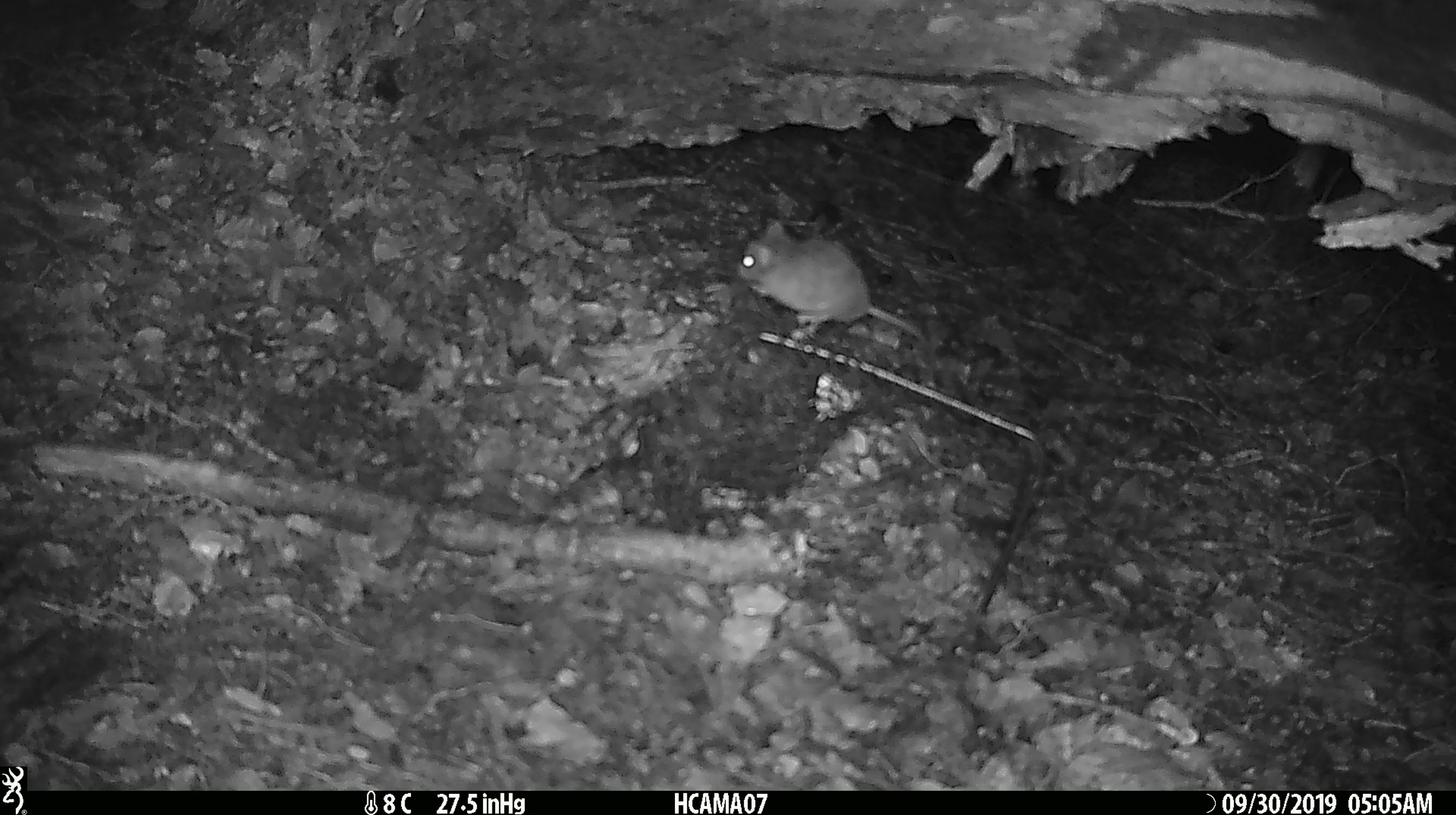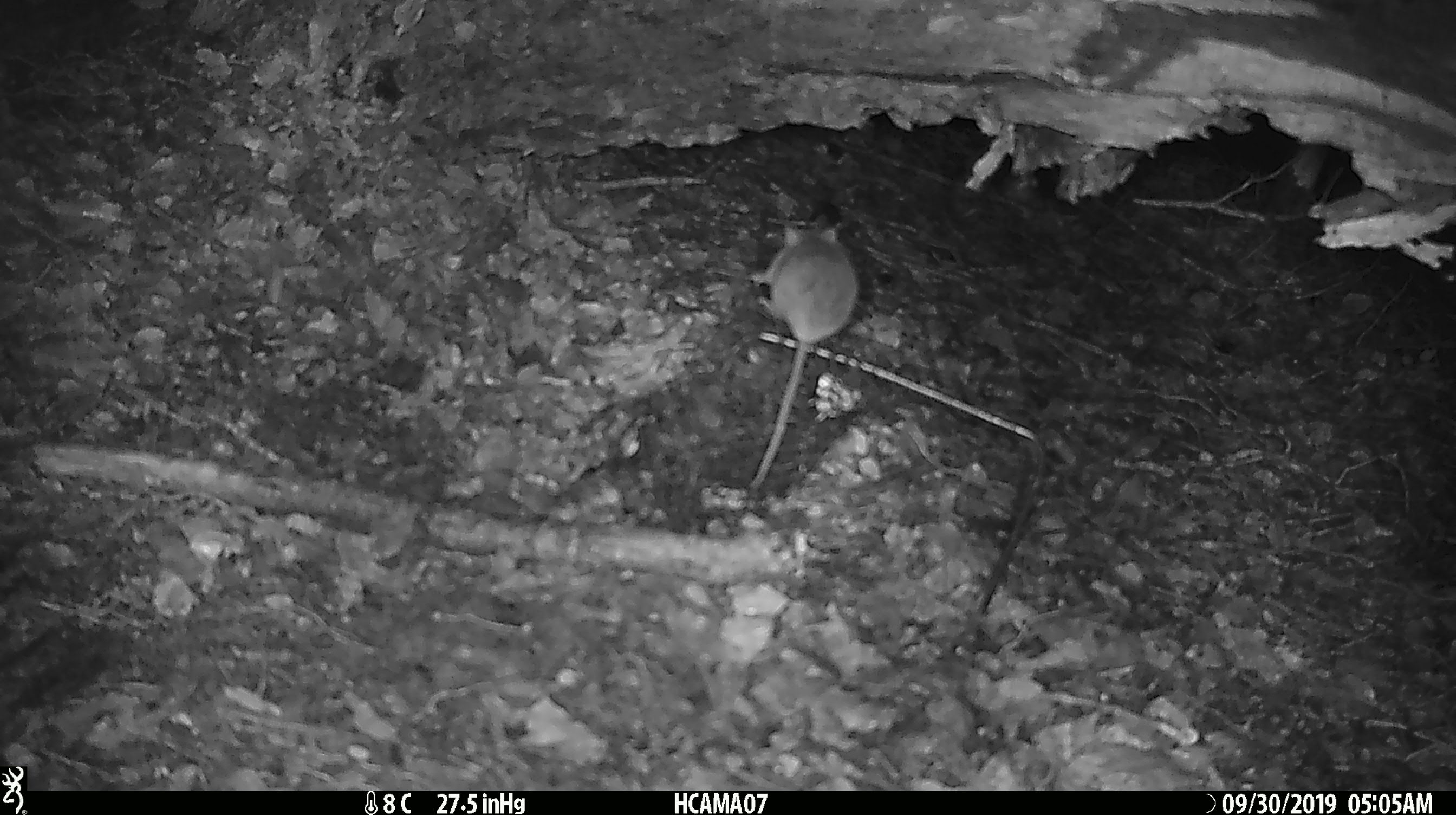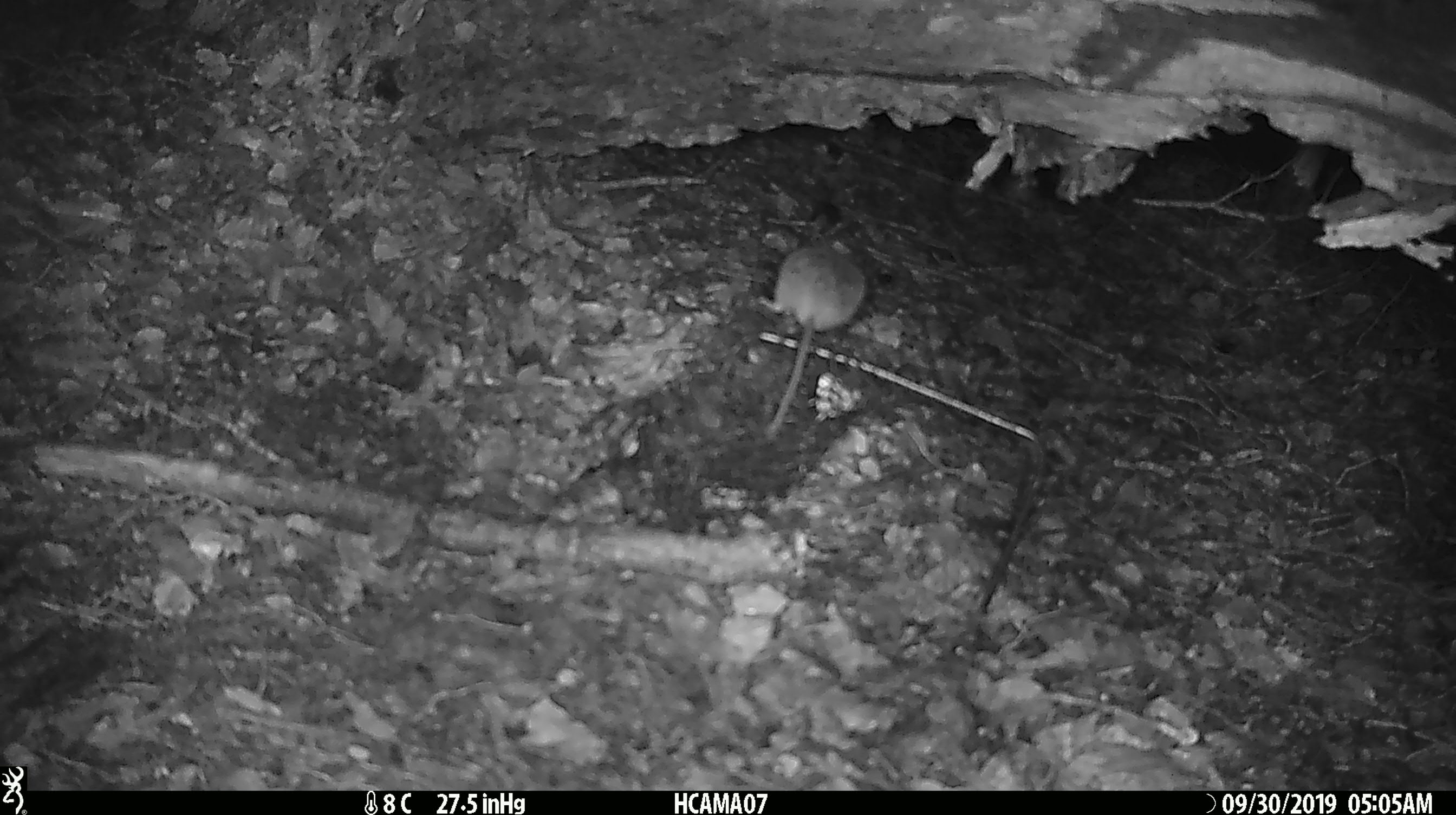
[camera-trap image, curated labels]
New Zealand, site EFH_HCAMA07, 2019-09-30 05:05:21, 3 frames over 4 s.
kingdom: Animalia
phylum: Chordata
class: Mammalia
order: Rodentia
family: Muridae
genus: Mus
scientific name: Mus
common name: mouse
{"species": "mouse (Mus)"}